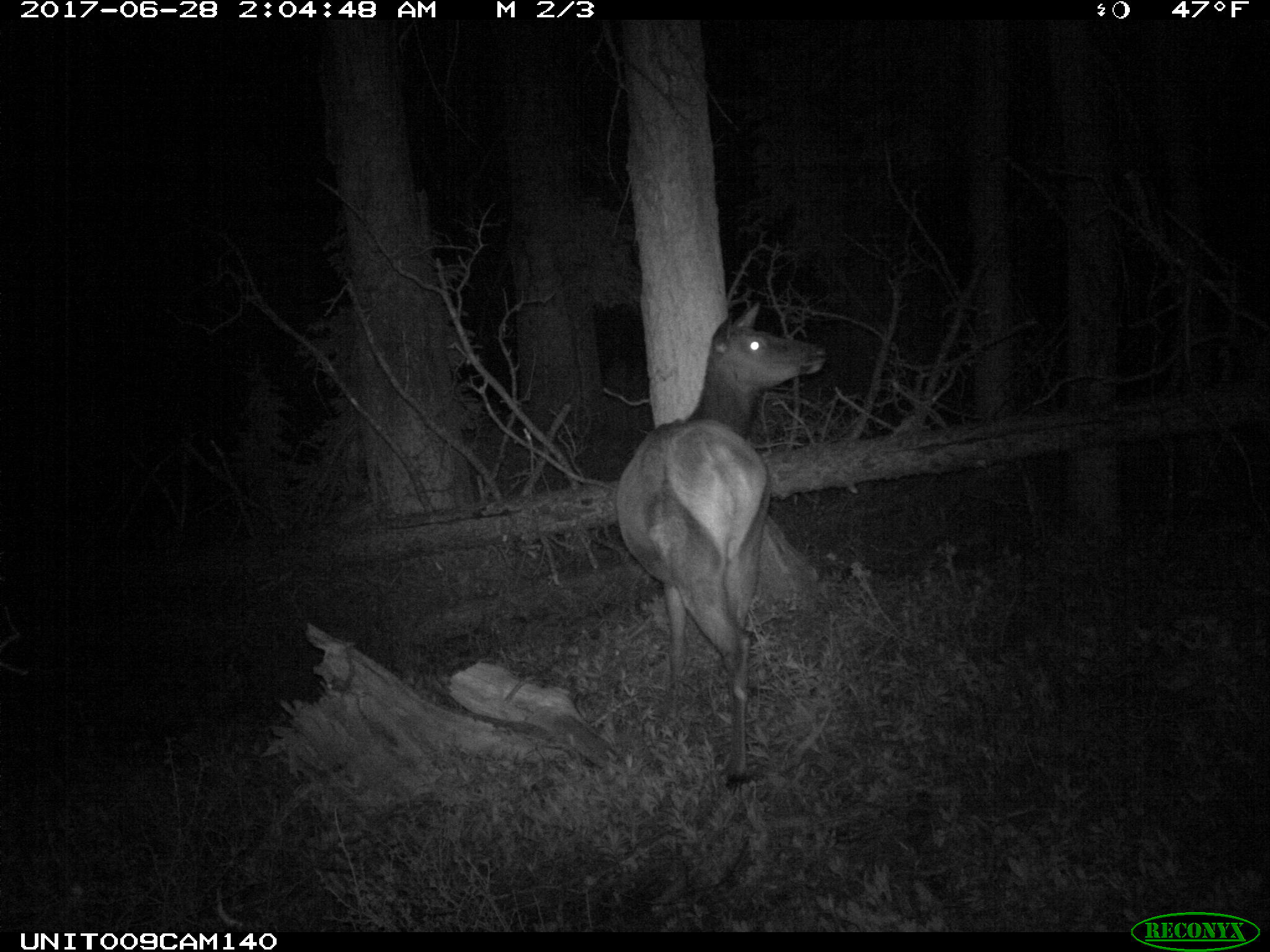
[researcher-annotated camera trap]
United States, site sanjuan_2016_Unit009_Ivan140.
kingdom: Animalia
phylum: Chordata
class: Mammalia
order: Artiodactyla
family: Cervidae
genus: Cervus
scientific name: Cervus elaphus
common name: red deer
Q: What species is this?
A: Cervus elaphus (red deer).